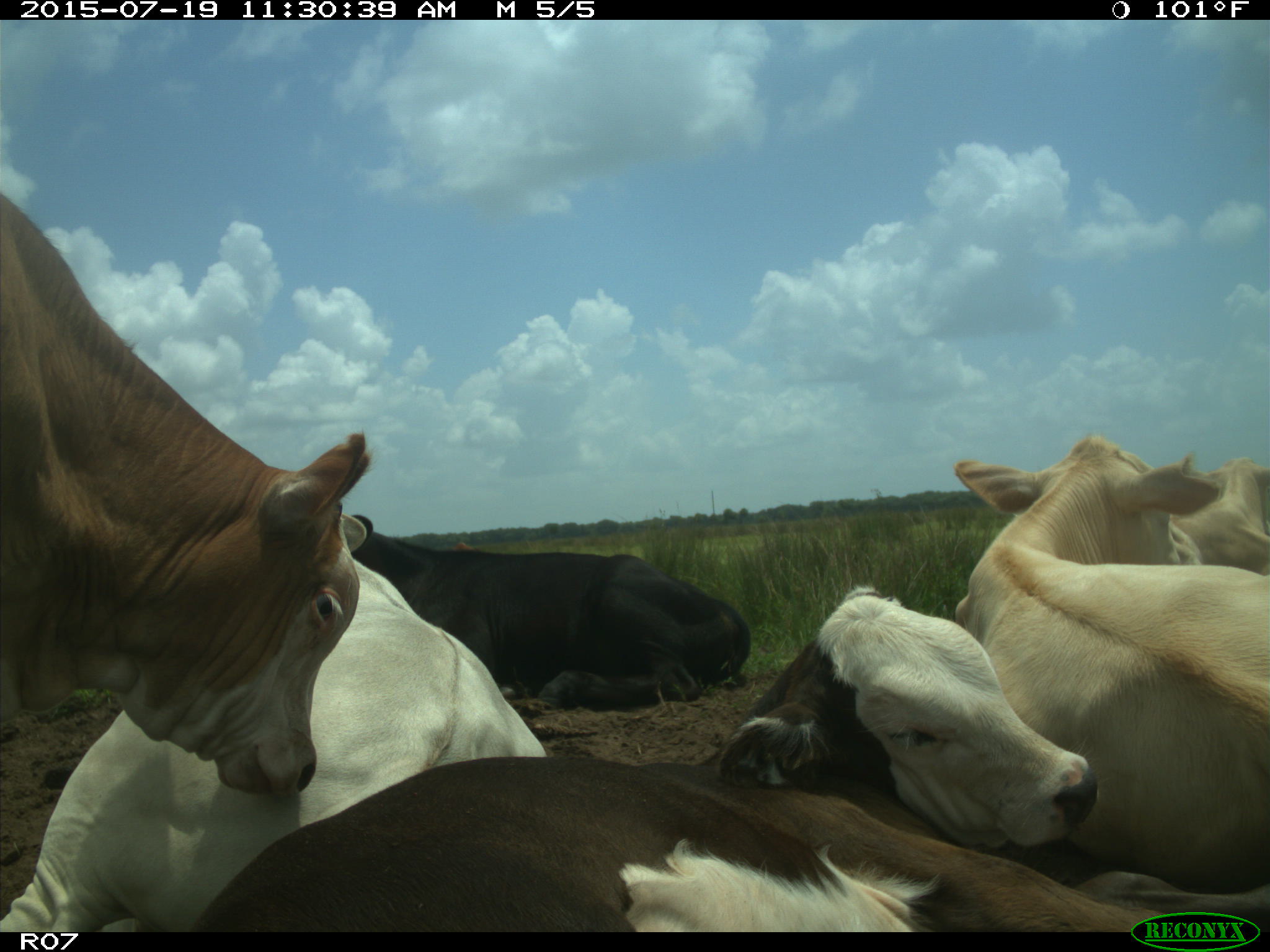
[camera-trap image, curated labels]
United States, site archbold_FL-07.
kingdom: Animalia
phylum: Chordata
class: Mammalia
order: Artiodactyla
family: Bovidae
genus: Bos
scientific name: Bos taurus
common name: domestic cow